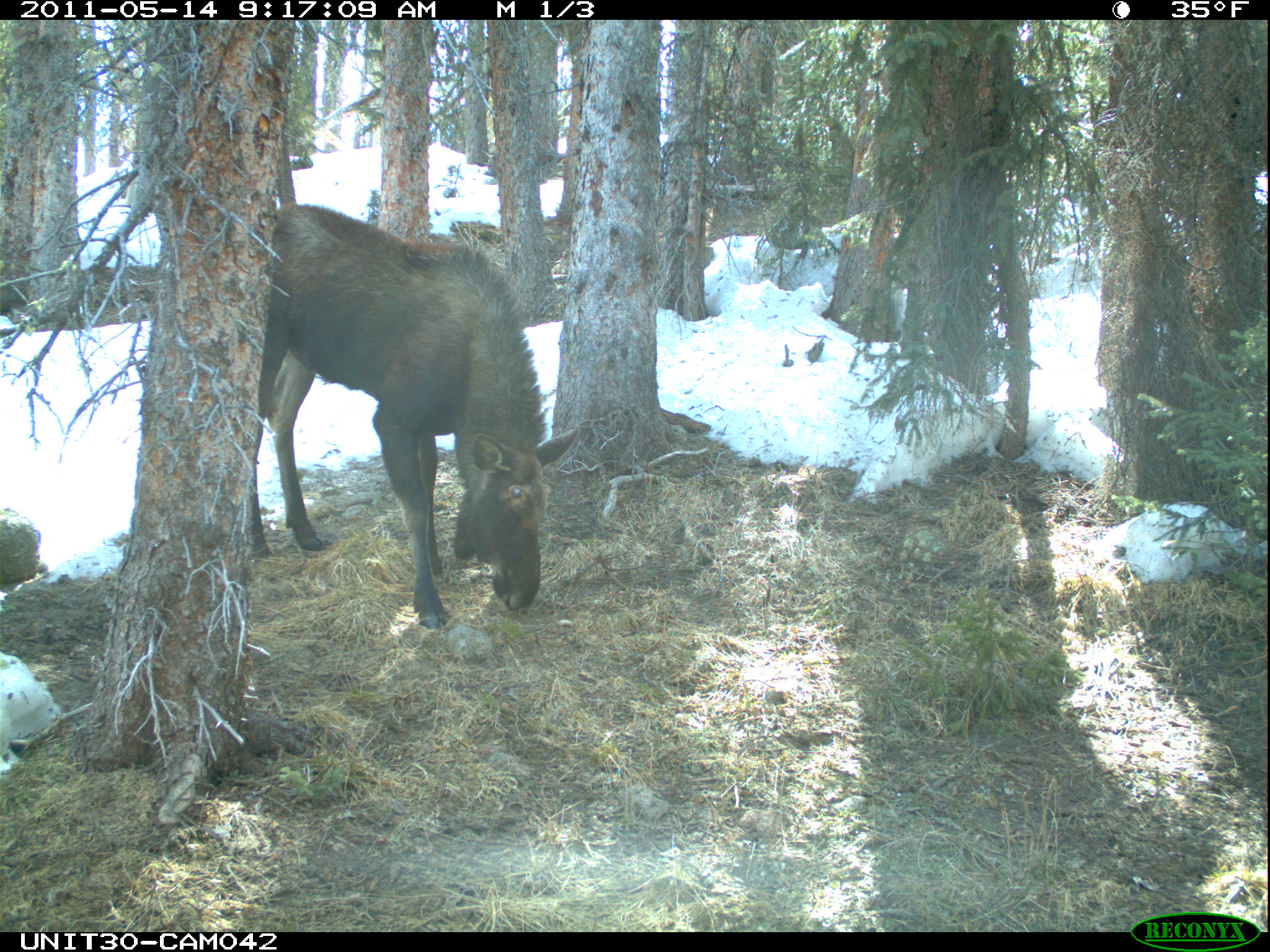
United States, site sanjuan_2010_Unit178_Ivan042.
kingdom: Animalia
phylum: Chordata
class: Mammalia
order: Artiodactyla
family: Cervidae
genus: Alces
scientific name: Alces alces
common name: moose